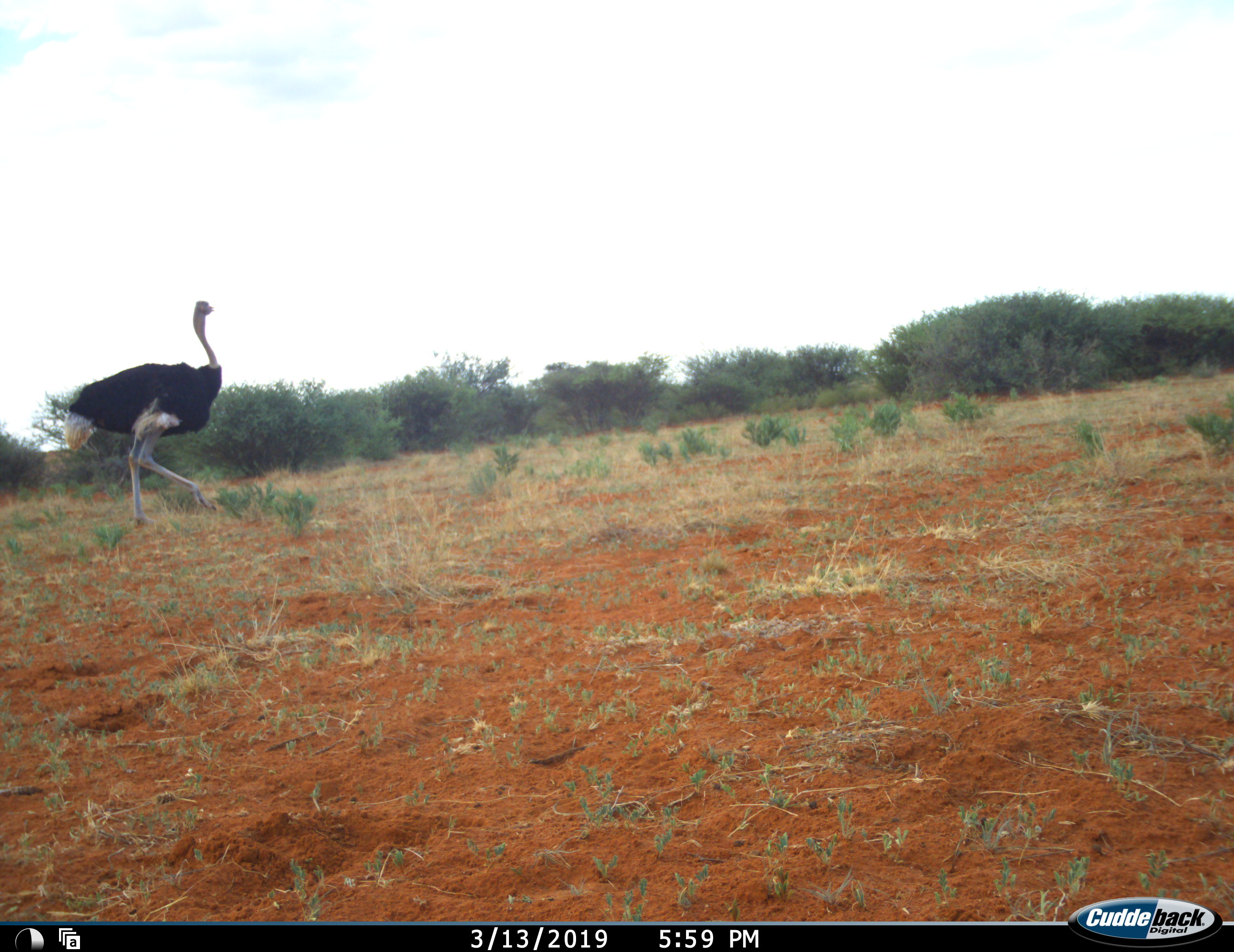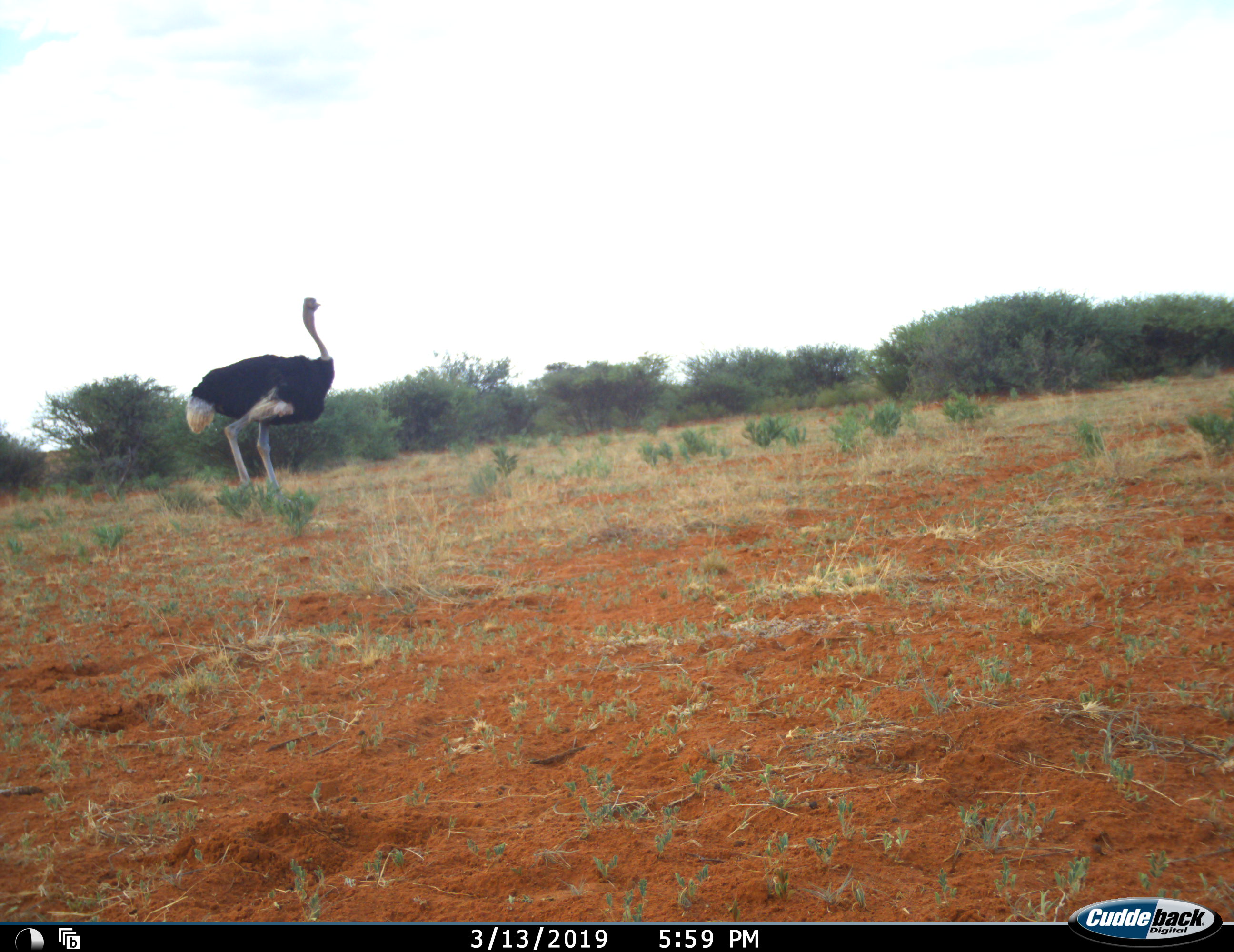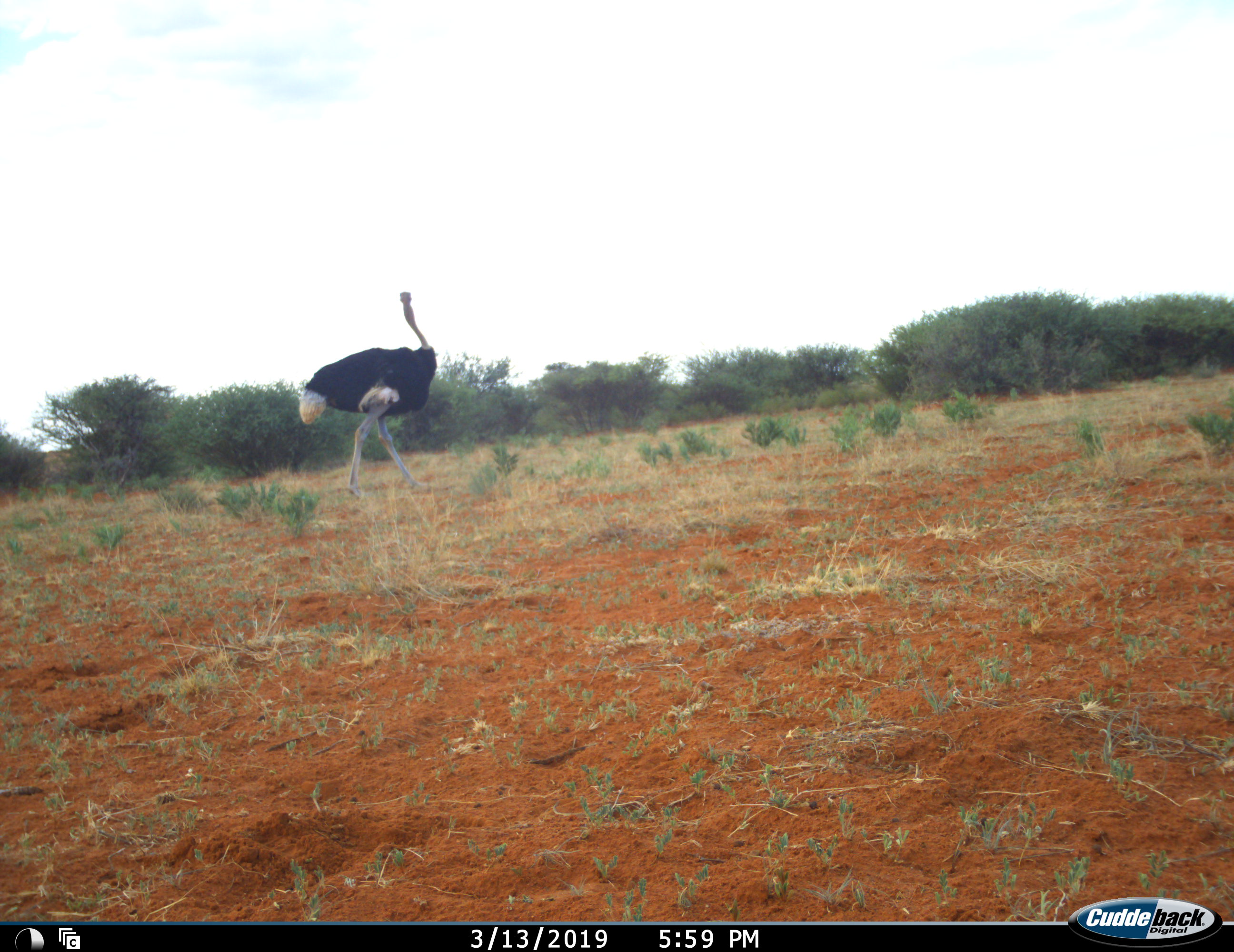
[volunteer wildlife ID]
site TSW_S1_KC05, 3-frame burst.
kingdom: Animalia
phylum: Chordata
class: Aves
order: Struthioniformes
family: Struthionidae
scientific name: Struthionidae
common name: ostrich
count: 1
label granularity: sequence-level